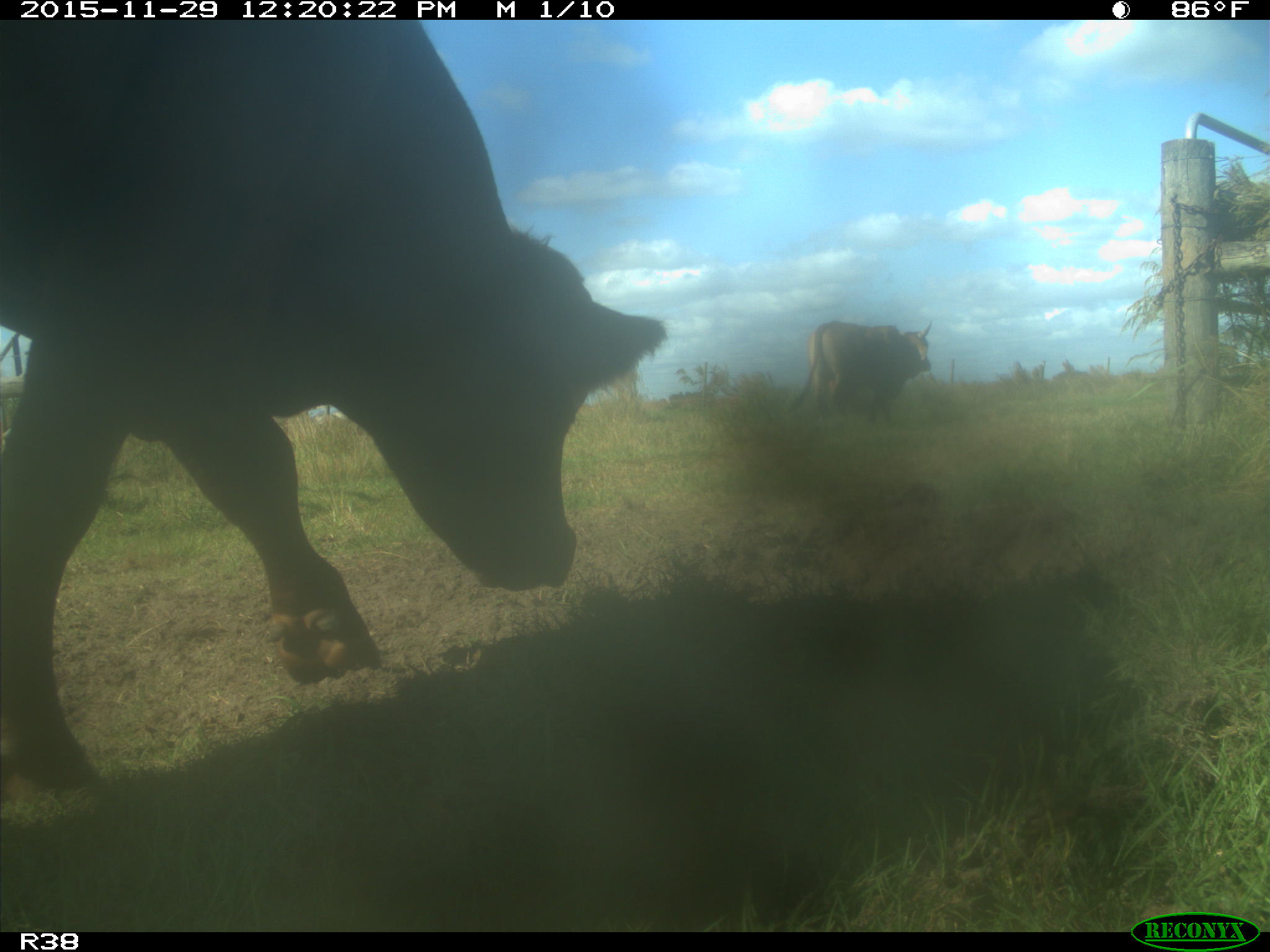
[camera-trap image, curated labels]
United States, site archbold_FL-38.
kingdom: Animalia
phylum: Chordata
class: Mammalia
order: Artiodactyla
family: Bovidae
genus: Bos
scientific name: Bos taurus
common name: domestic cow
Bos taurus (domestic cow).